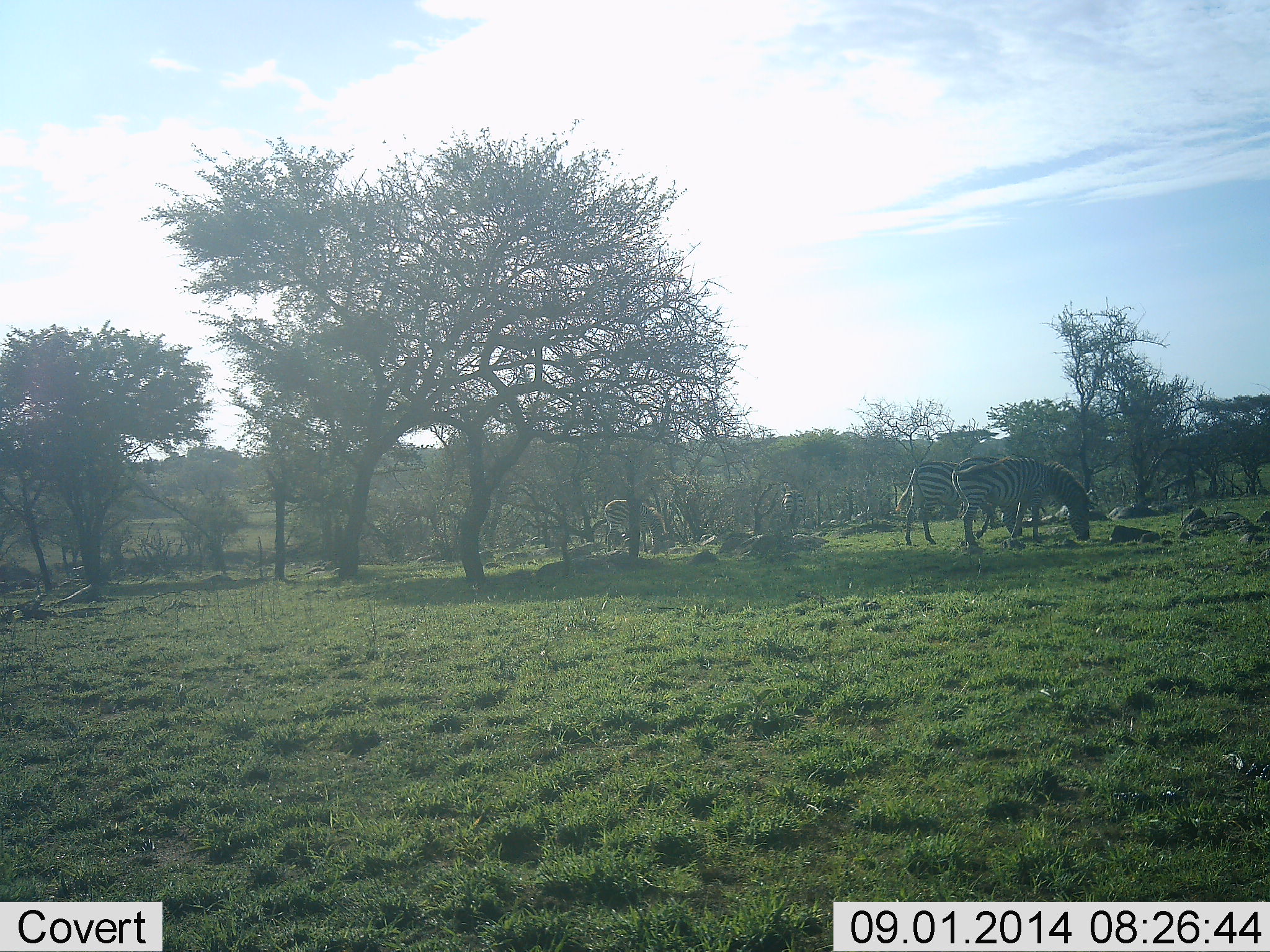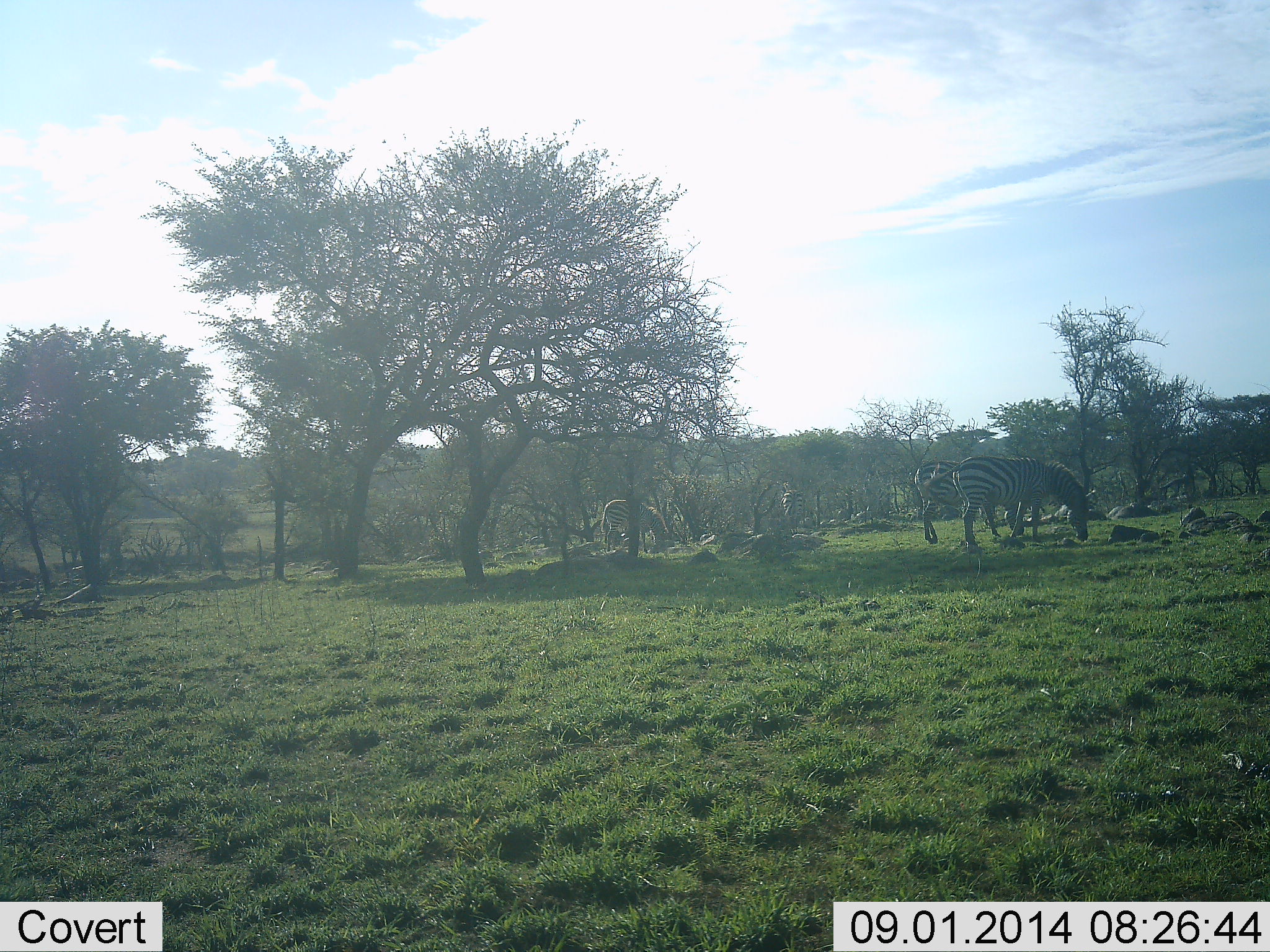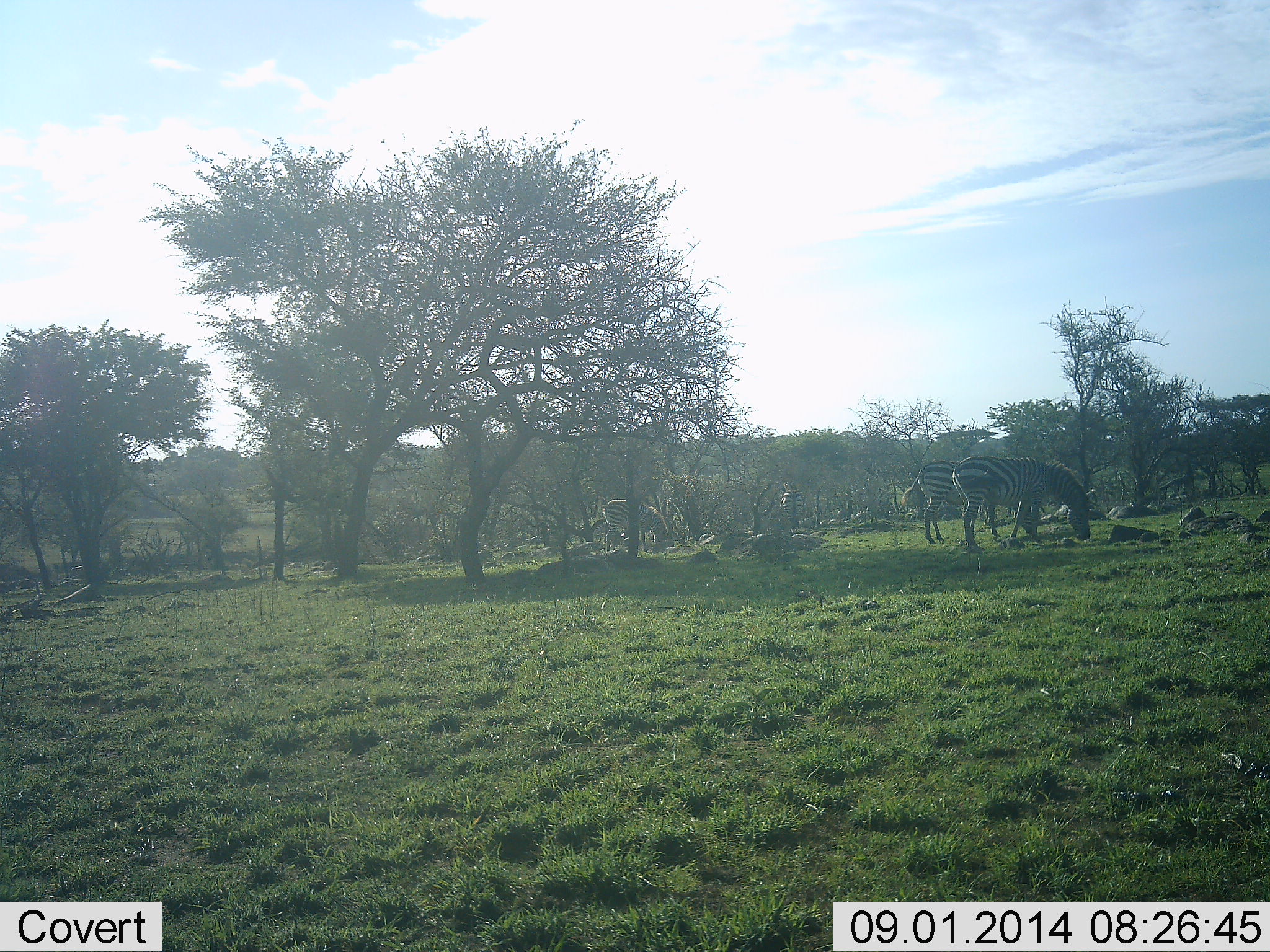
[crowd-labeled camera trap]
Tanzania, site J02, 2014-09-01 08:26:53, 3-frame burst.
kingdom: Animalia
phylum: Chordata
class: Mammalia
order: Perissodactyla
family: Equidae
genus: Equus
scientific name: Equus quagga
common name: plains zebra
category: zebra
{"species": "zebra (plains zebra) (Equus quagga)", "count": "4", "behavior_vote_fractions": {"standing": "20%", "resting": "10%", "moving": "10%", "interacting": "10%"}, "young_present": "0%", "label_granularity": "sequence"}